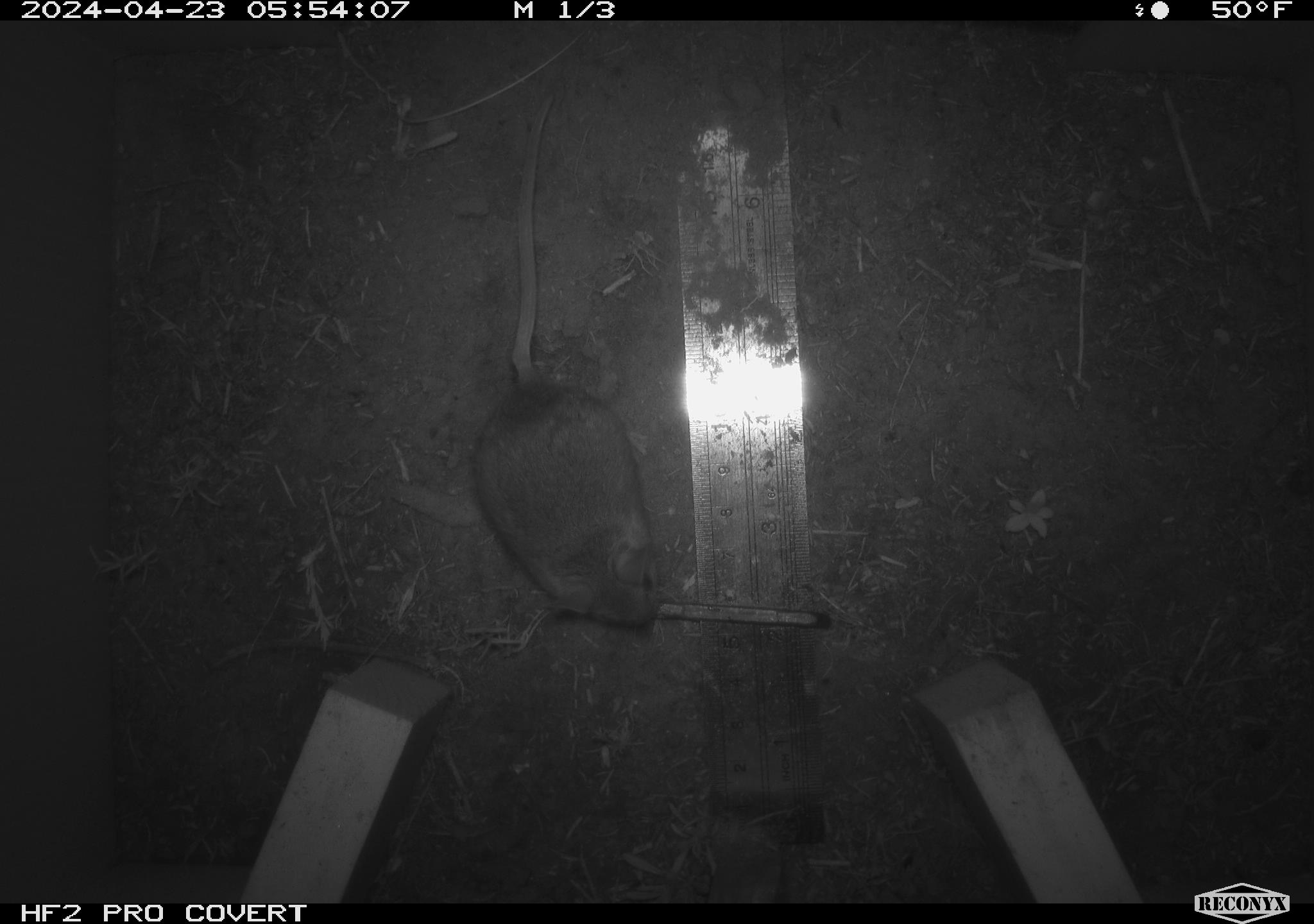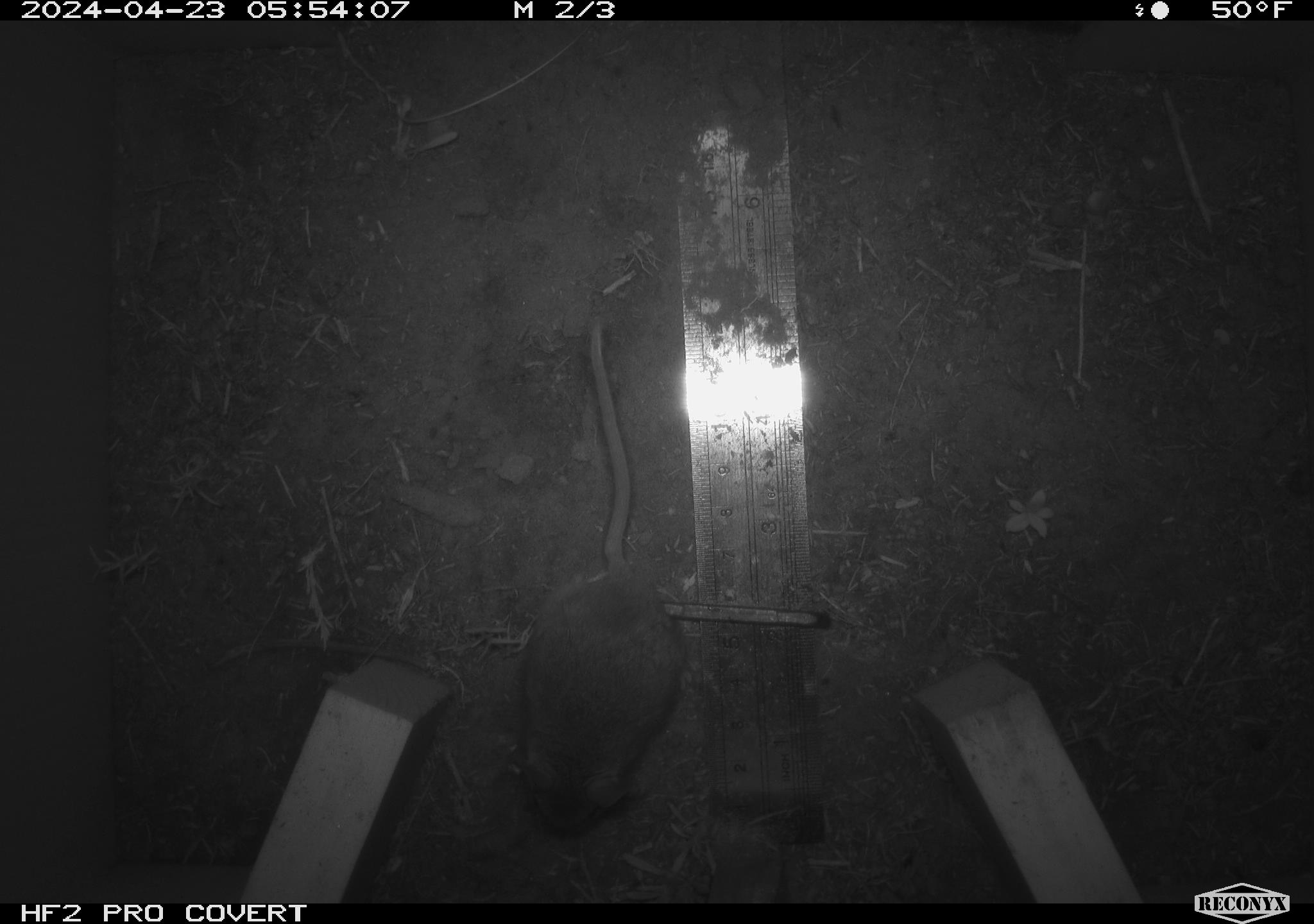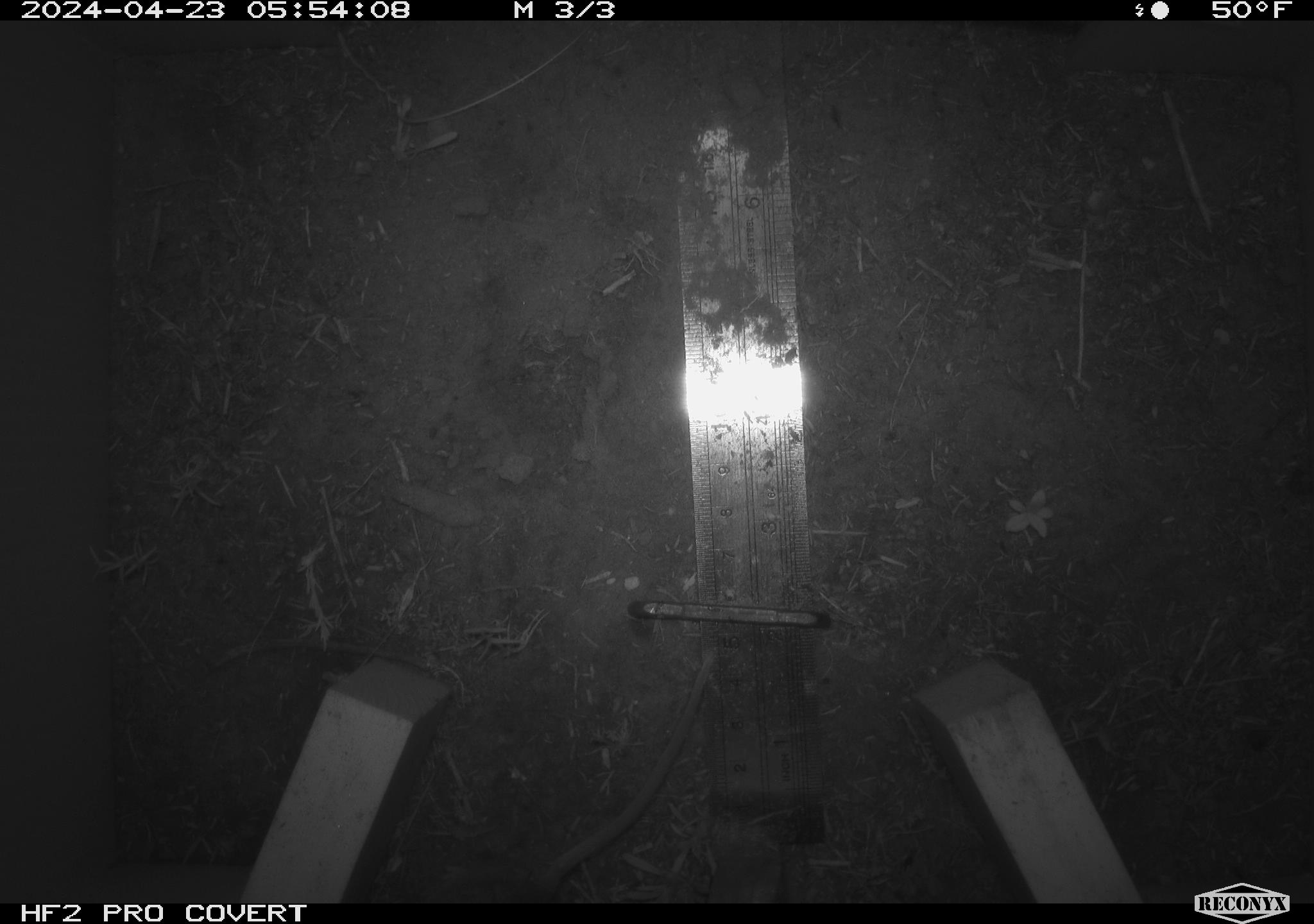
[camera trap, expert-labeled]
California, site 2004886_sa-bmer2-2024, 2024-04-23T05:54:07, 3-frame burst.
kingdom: Animalia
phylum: Chordata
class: Mammalia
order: Rodentia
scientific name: Rodentia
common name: mouse species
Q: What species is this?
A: Mouse species (Rodentia).